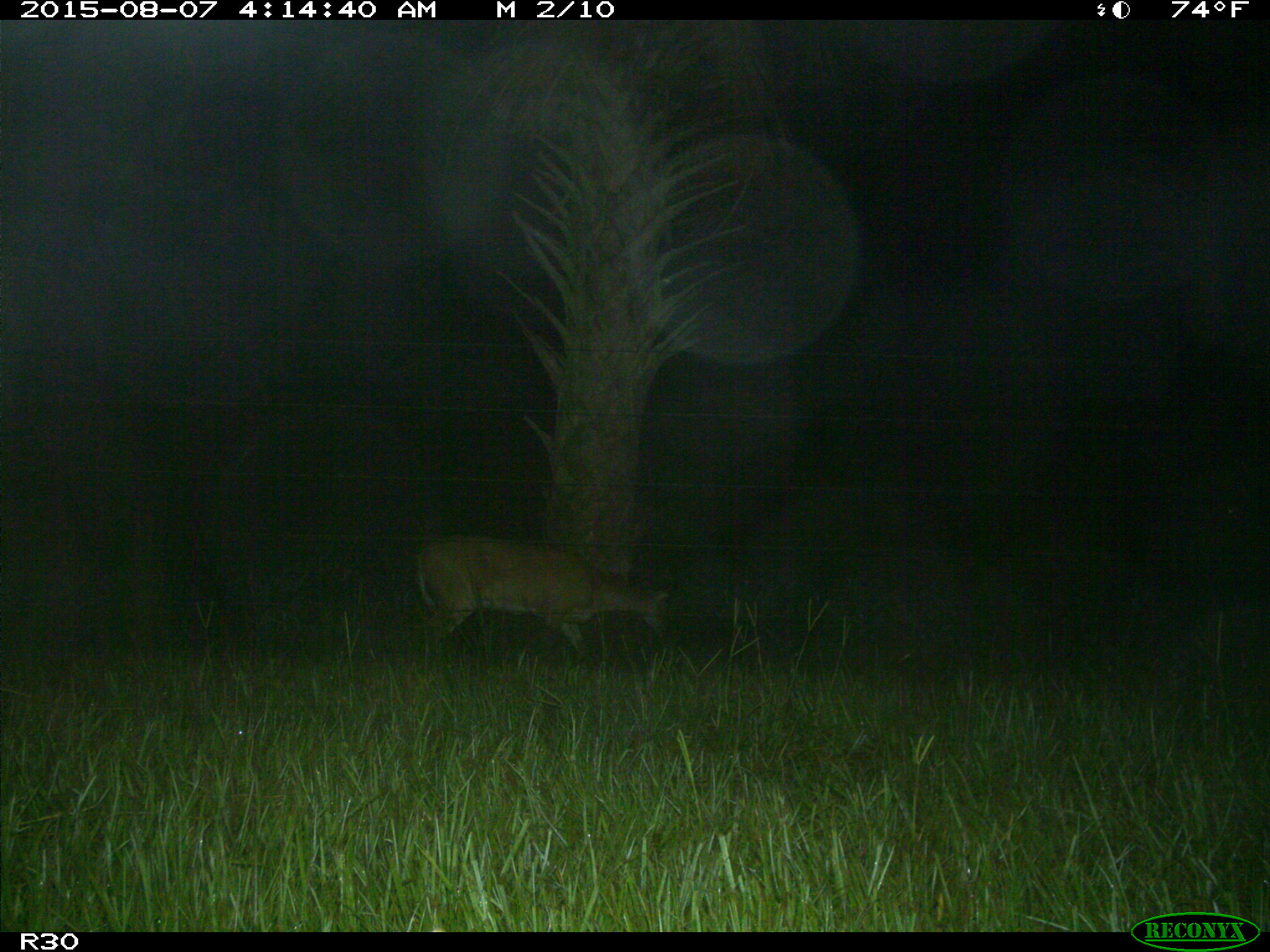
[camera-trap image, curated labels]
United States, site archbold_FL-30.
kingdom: Animalia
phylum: Chordata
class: Mammalia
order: Artiodactyla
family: Cervidae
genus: Odocoileus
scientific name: Odocoileus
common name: deer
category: unidentified deer